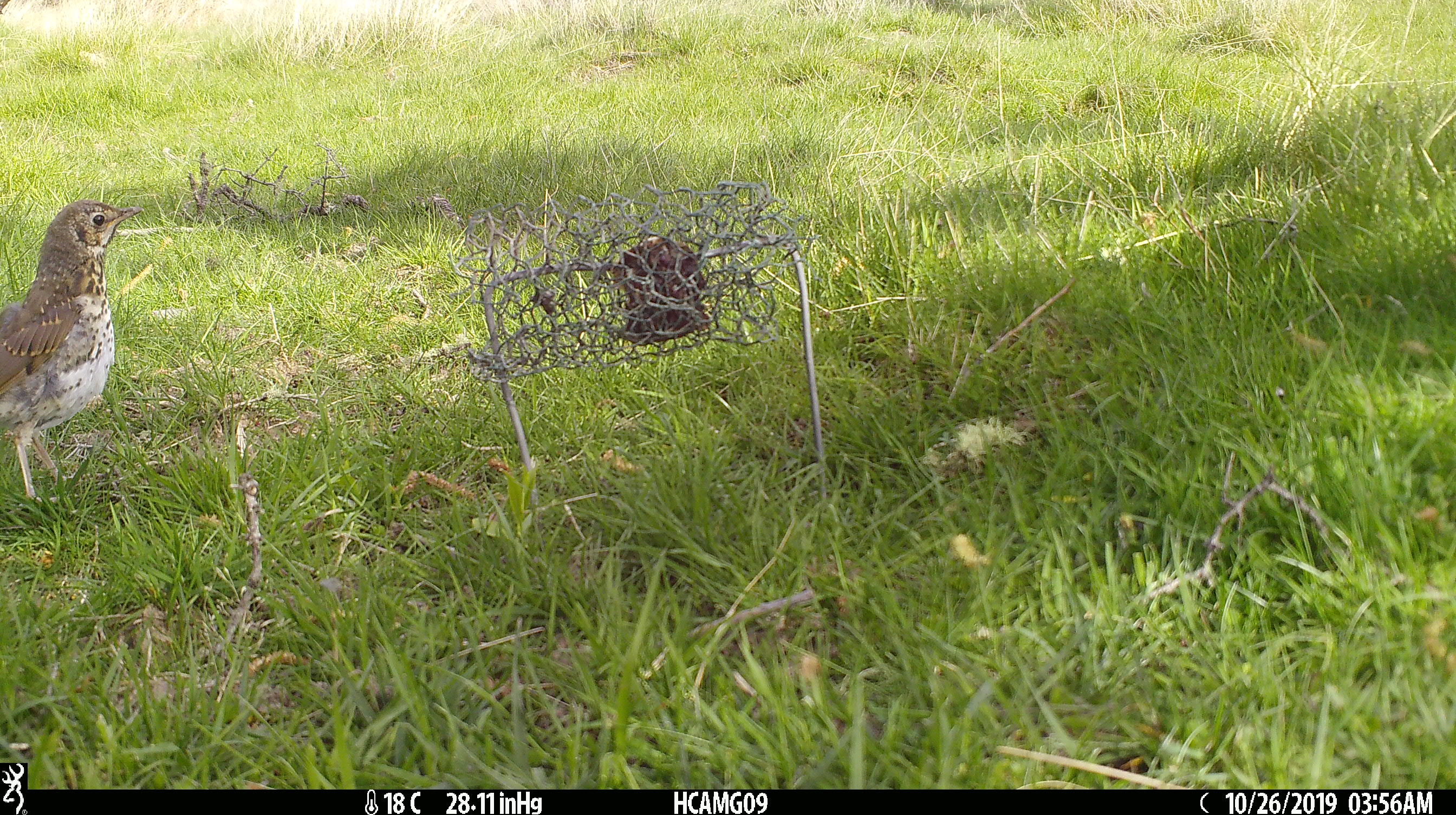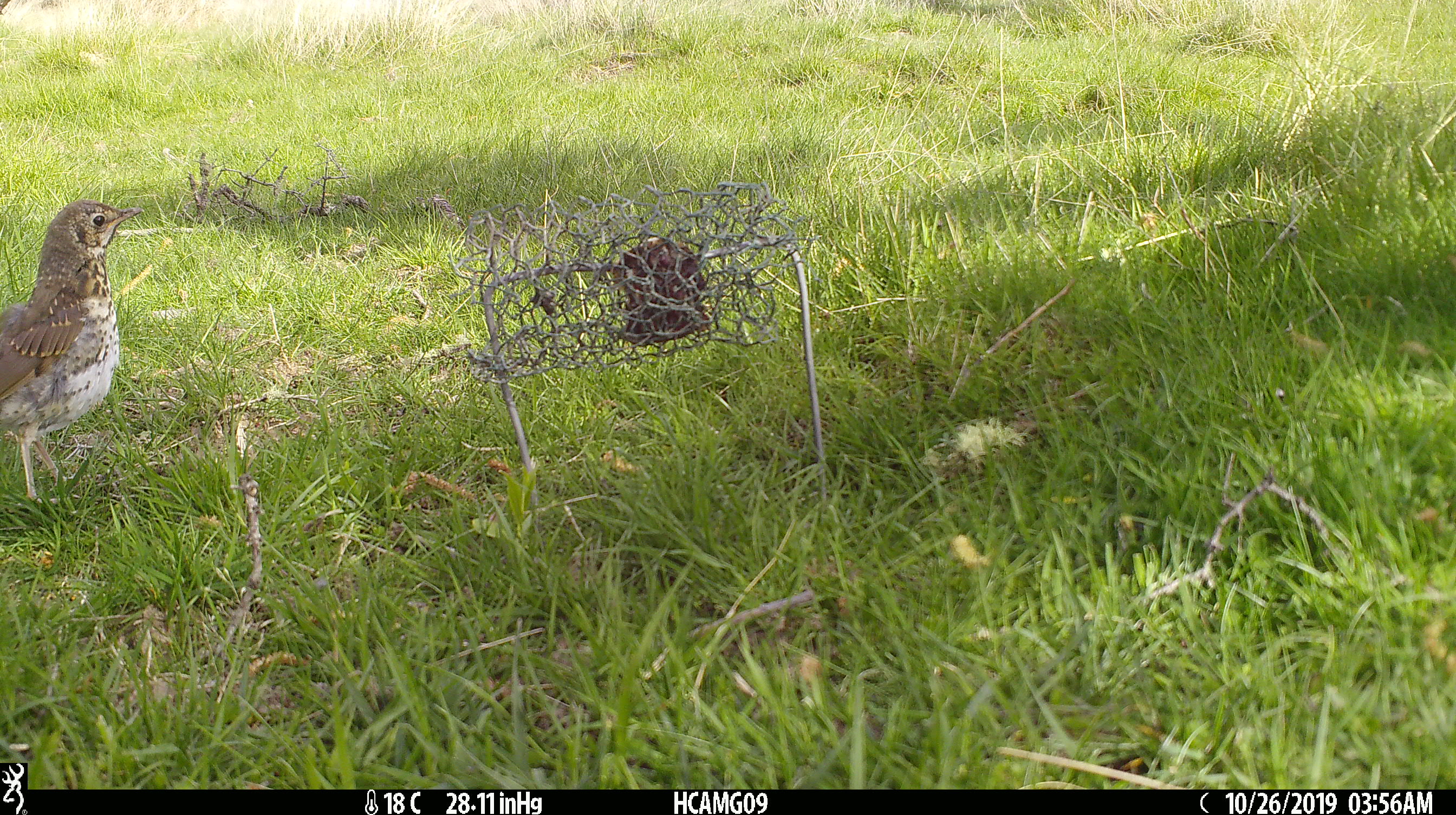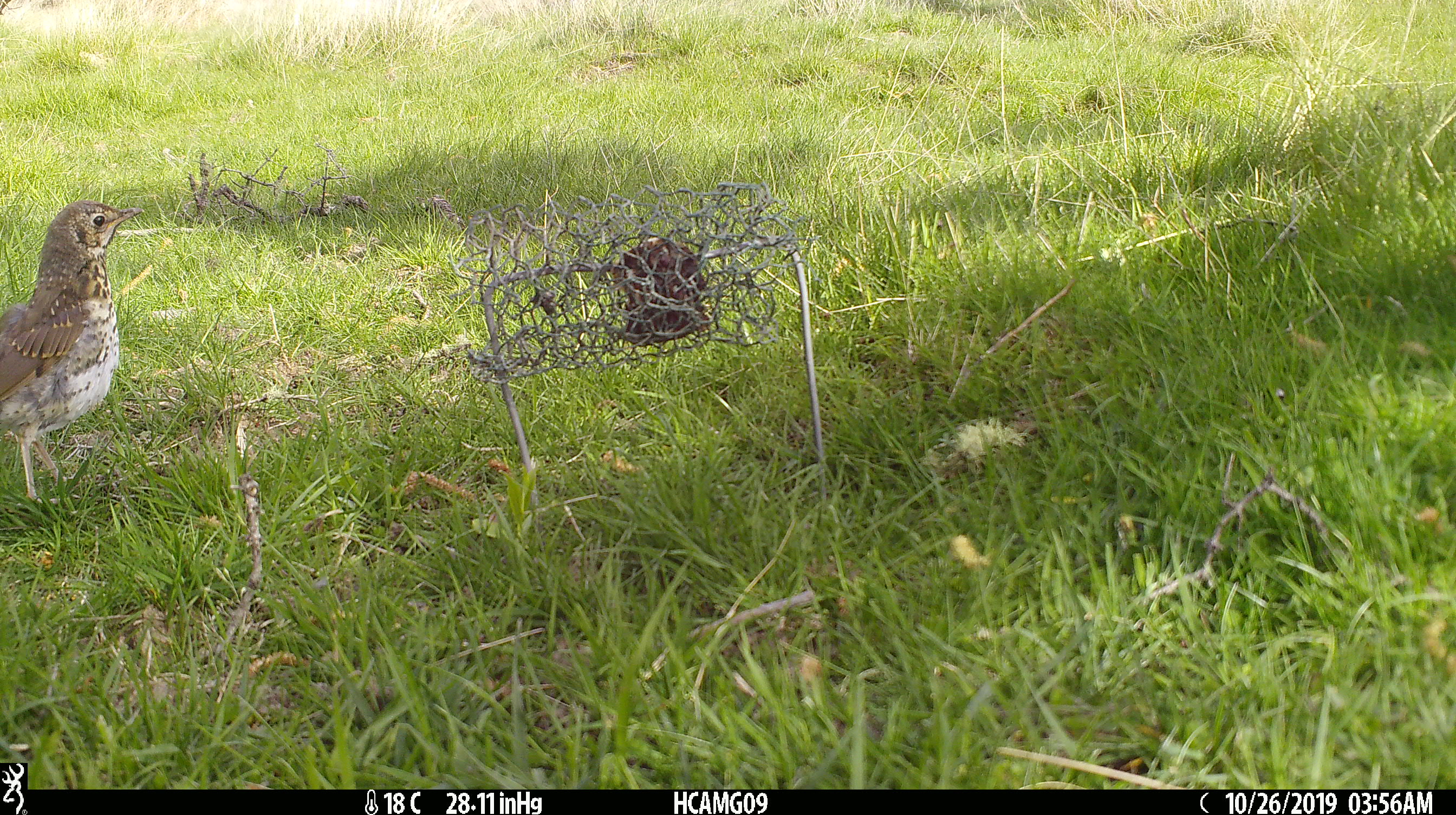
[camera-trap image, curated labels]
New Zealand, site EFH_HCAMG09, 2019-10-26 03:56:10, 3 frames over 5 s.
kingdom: Animalia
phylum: Chordata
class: Aves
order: Passeriformes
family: Turdidae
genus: Turdus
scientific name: Turdus philomelos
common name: song thrush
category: thrush